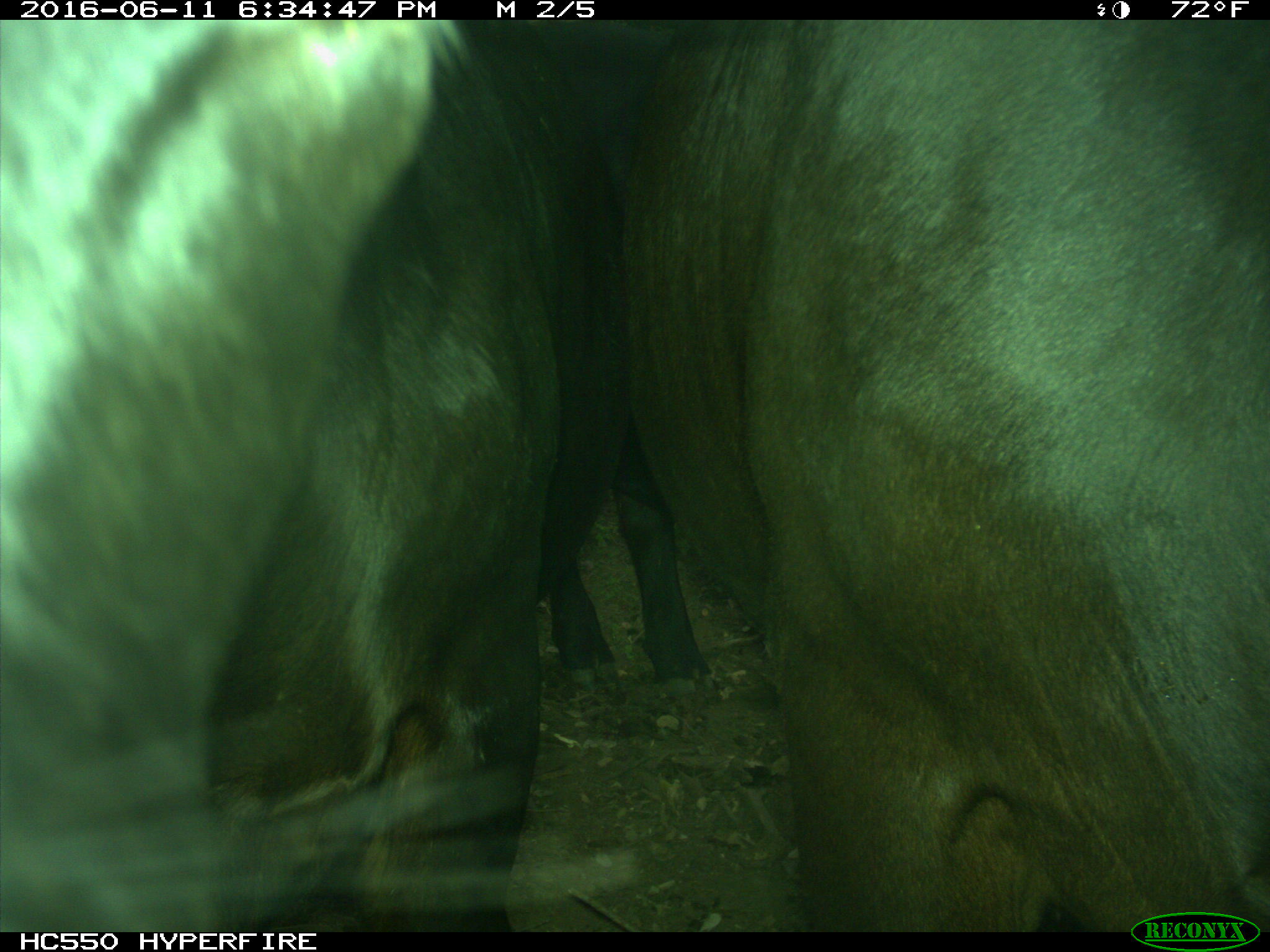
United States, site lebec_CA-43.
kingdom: Animalia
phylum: Chordata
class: Mammalia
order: Artiodactyla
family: Bovidae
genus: Bos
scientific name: Bos taurus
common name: domestic cow